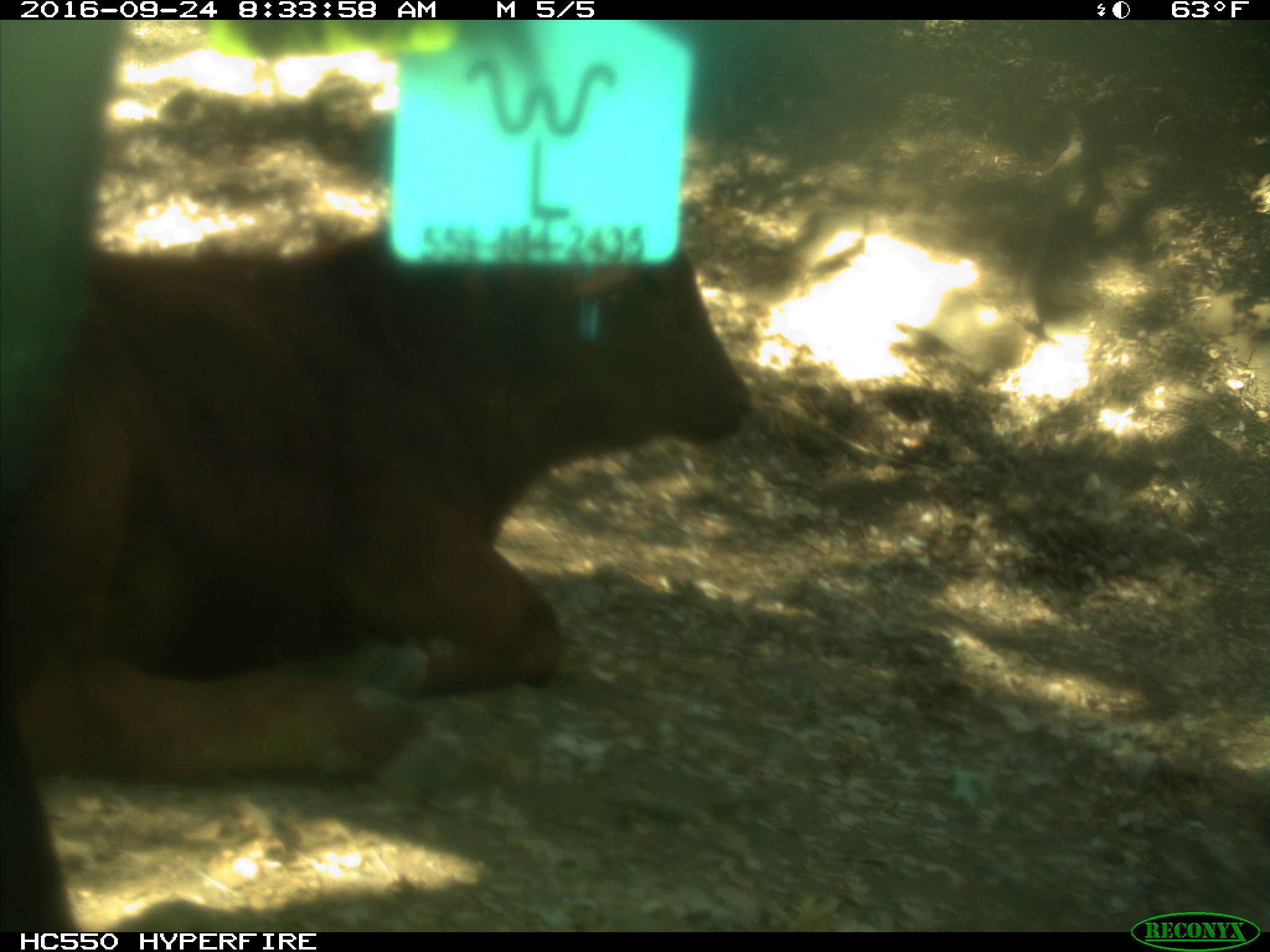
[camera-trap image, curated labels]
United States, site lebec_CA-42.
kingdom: Animalia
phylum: Chordata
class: Mammalia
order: Artiodactyla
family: Bovidae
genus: Bos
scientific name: Bos taurus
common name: domestic cow